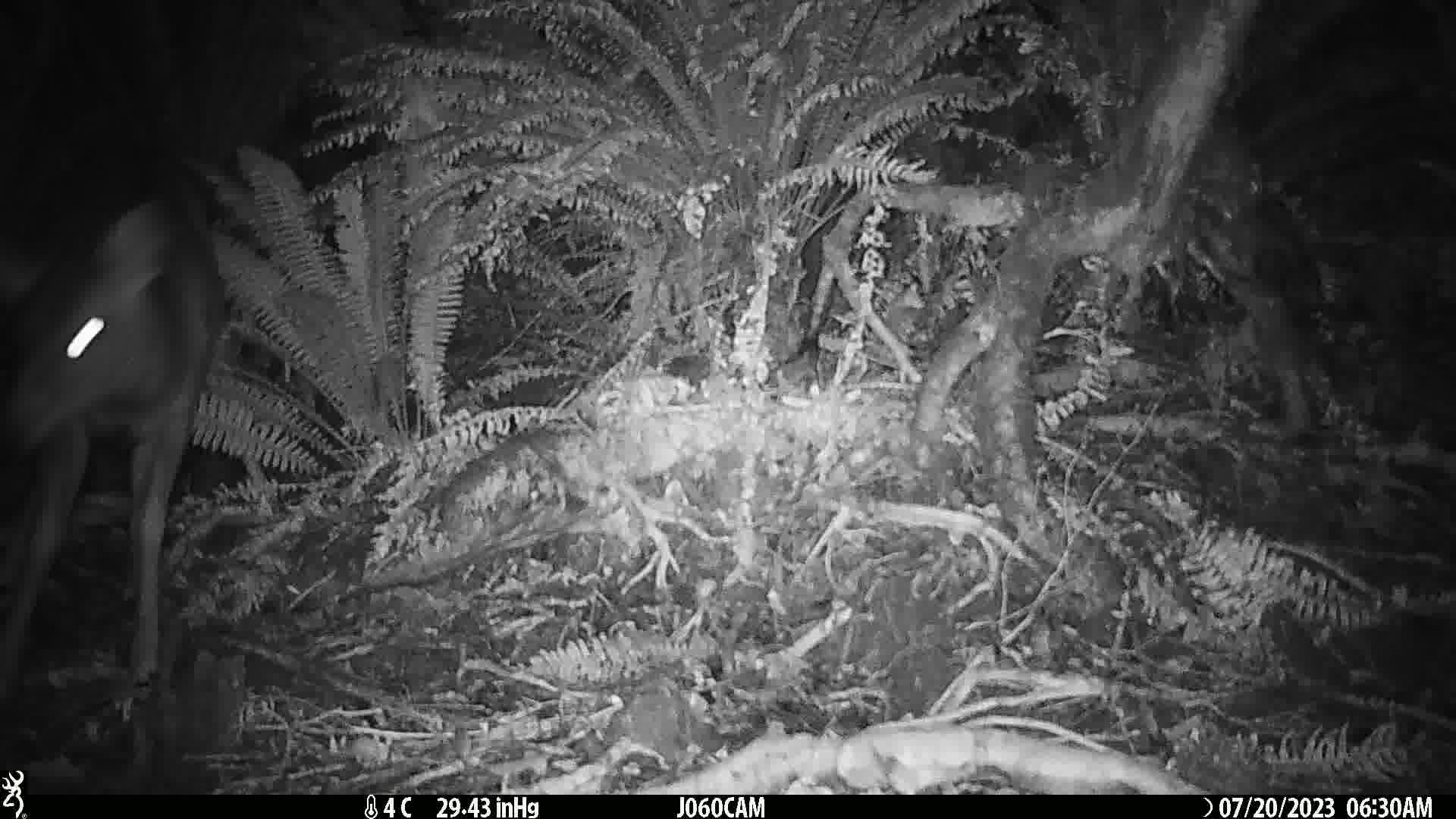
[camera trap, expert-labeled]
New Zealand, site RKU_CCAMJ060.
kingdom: Animalia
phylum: Chordata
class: Mammalia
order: Artiodactyla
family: Cervidae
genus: Odocoileus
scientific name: Odocoileus virginianus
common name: white-tailed deer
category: white tailed deer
White tailed deer (white-tailed deer) (Odocoileus virginianus).